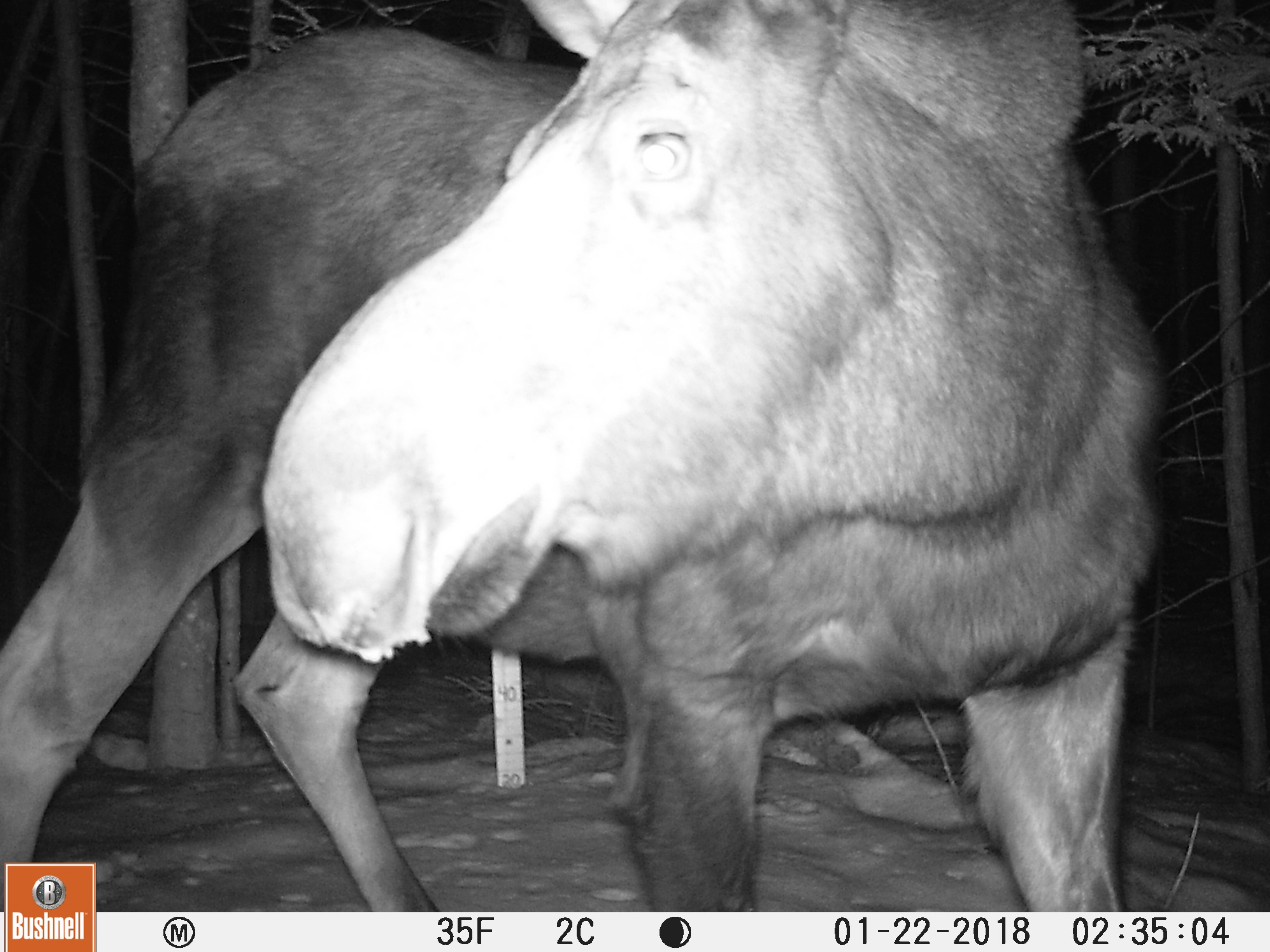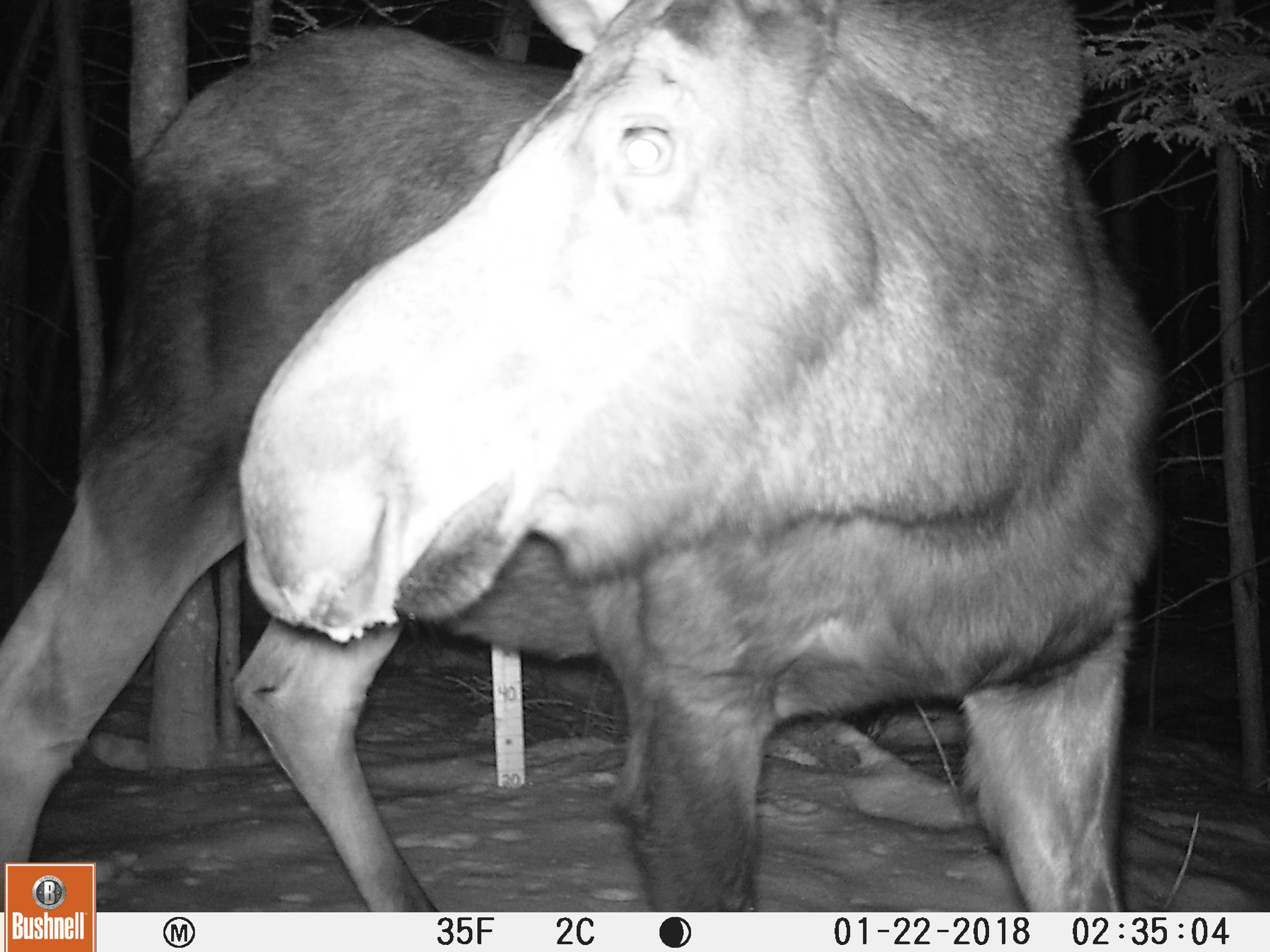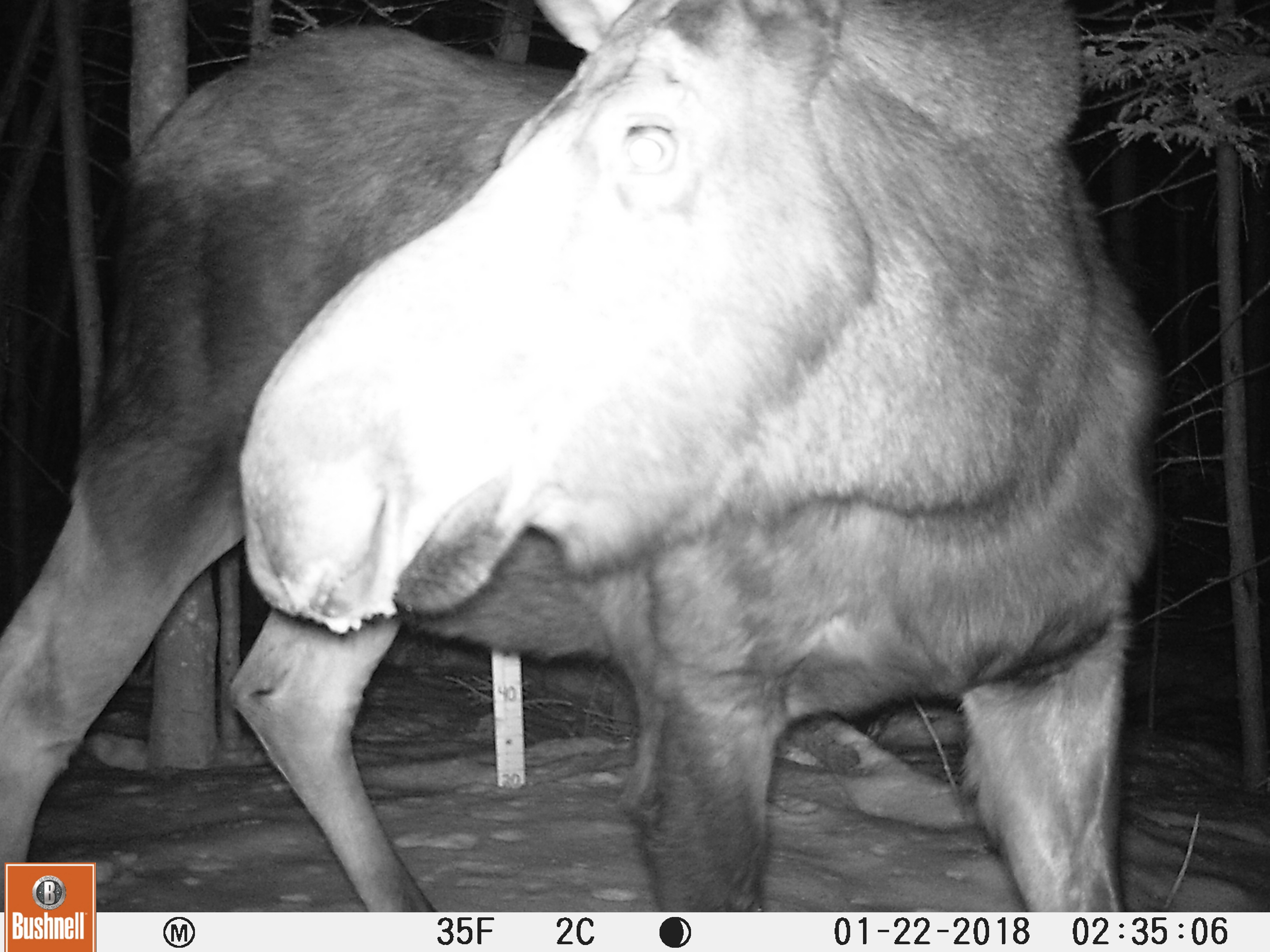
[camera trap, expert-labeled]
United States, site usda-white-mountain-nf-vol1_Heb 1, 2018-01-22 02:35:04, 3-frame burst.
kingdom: Animalia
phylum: Chordata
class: Mammalia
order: Artiodactyla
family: Cervidae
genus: Alces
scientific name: Alces alces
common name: moose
Moose (Alces alces).